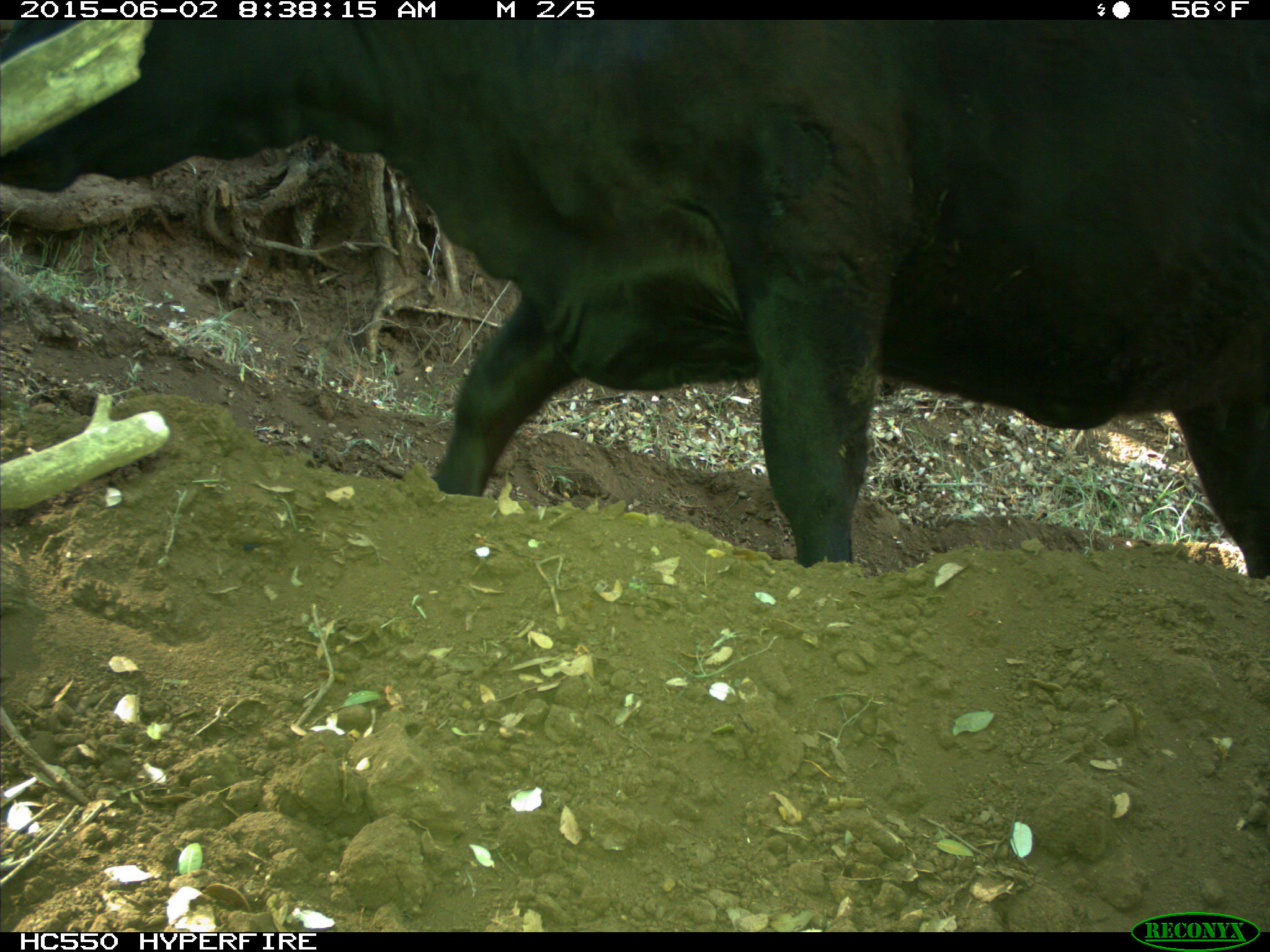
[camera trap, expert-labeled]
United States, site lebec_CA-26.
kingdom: Animalia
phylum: Chordata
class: Mammalia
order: Artiodactyla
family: Bovidae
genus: Bos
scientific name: Bos taurus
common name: domestic cow